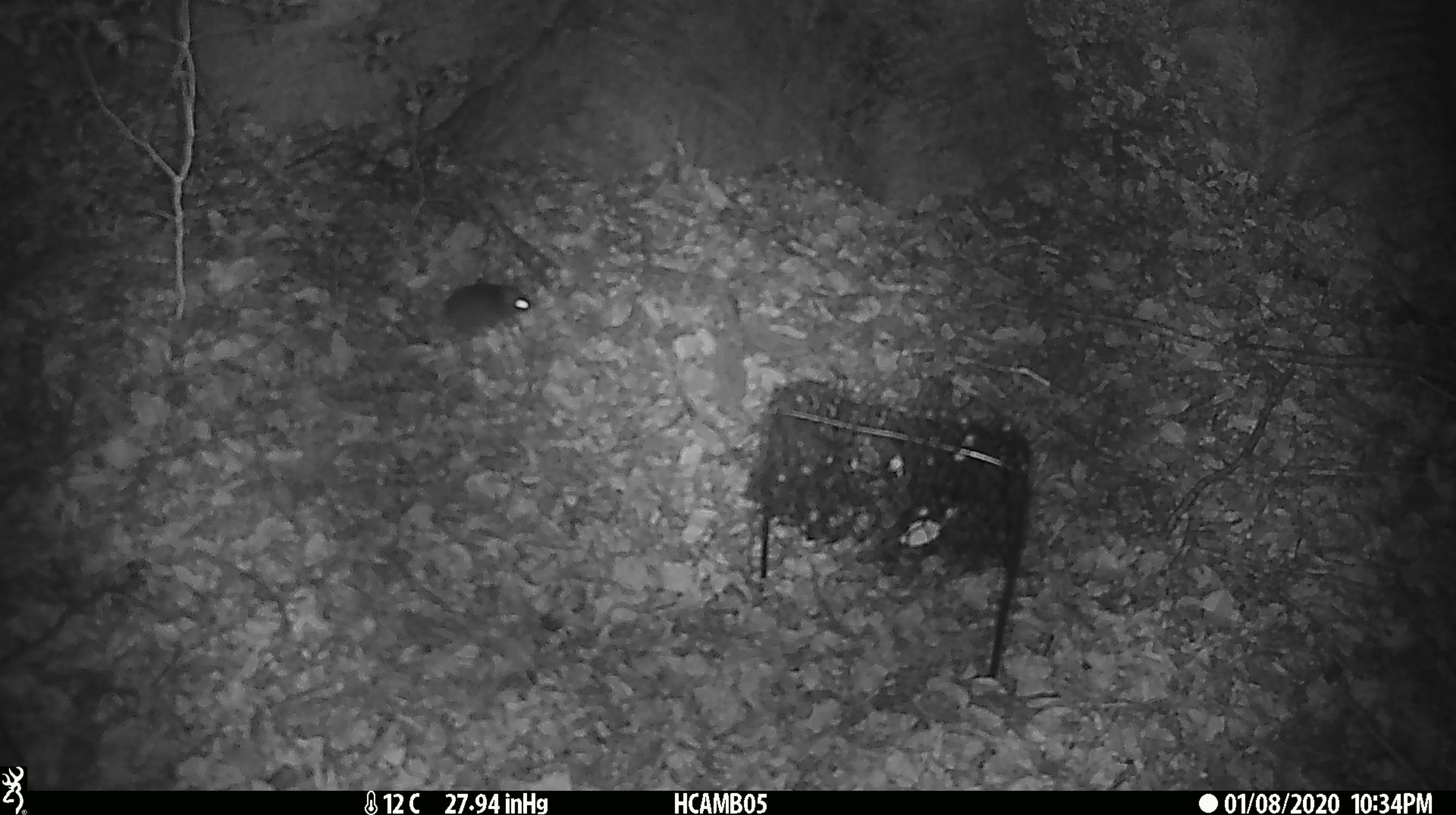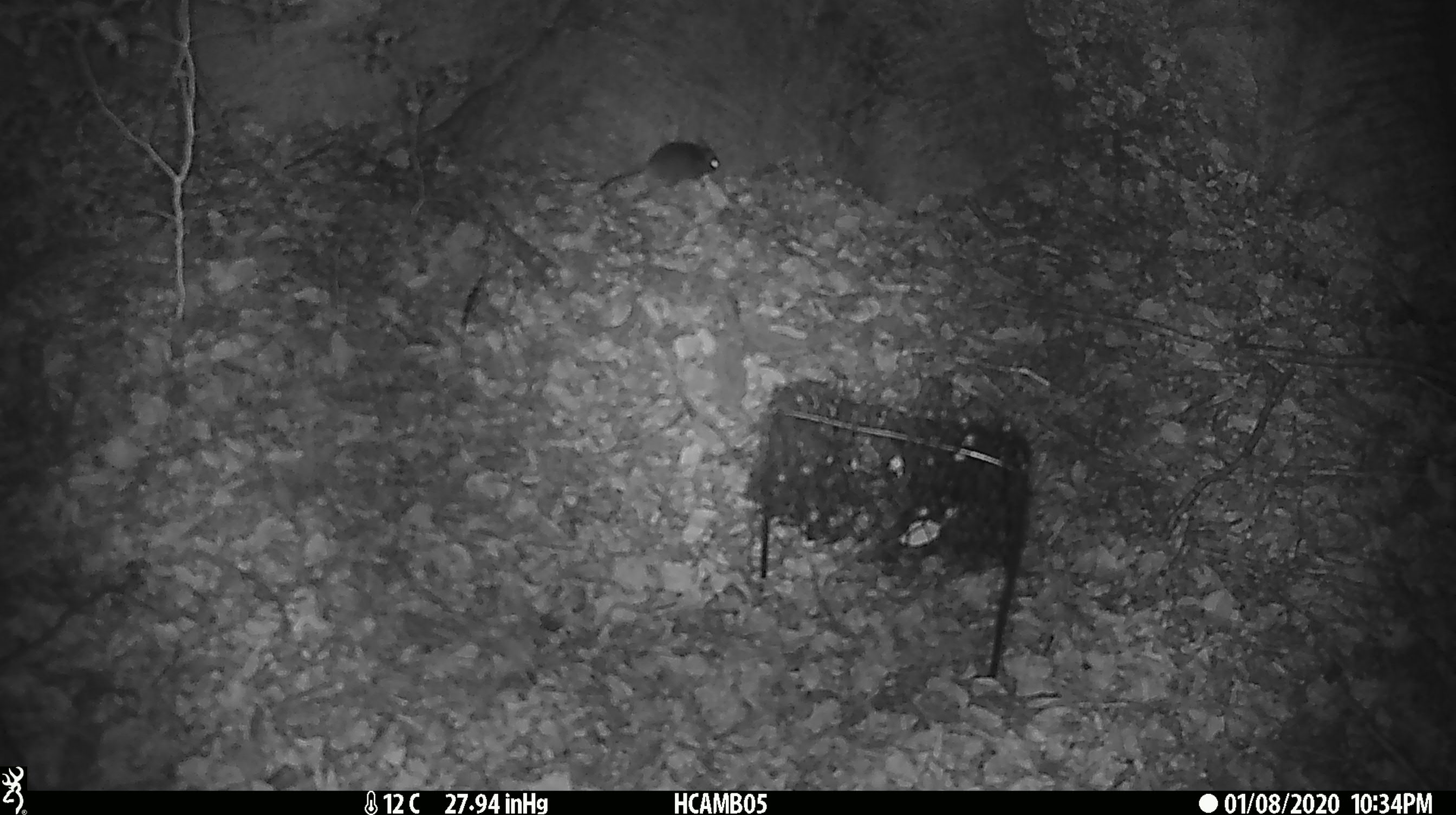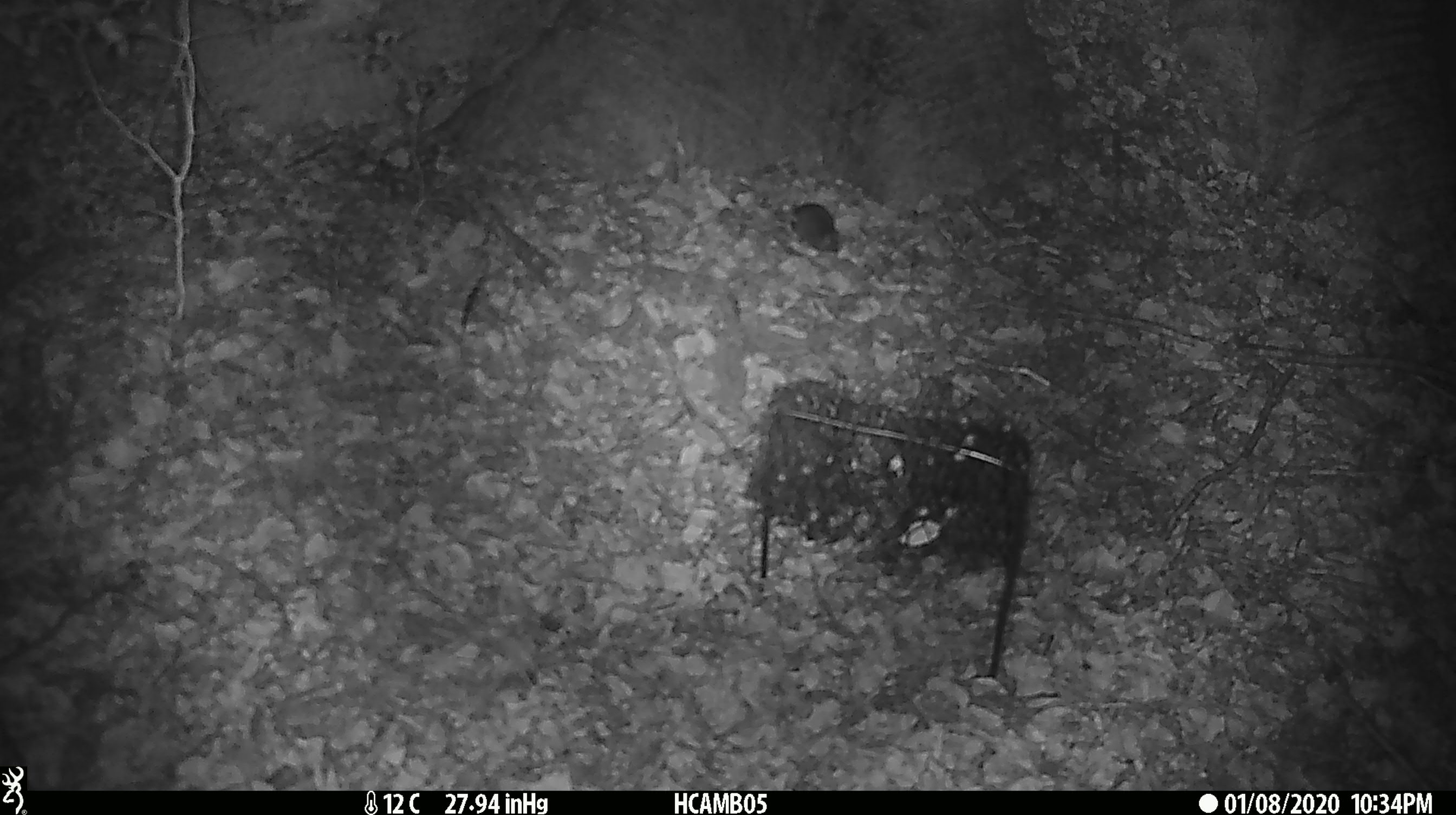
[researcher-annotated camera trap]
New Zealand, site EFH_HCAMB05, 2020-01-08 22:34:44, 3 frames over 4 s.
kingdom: Animalia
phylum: Chordata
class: Mammalia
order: Rodentia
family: Muridae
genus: Mus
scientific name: Mus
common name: mouse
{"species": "mouse (Mus)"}